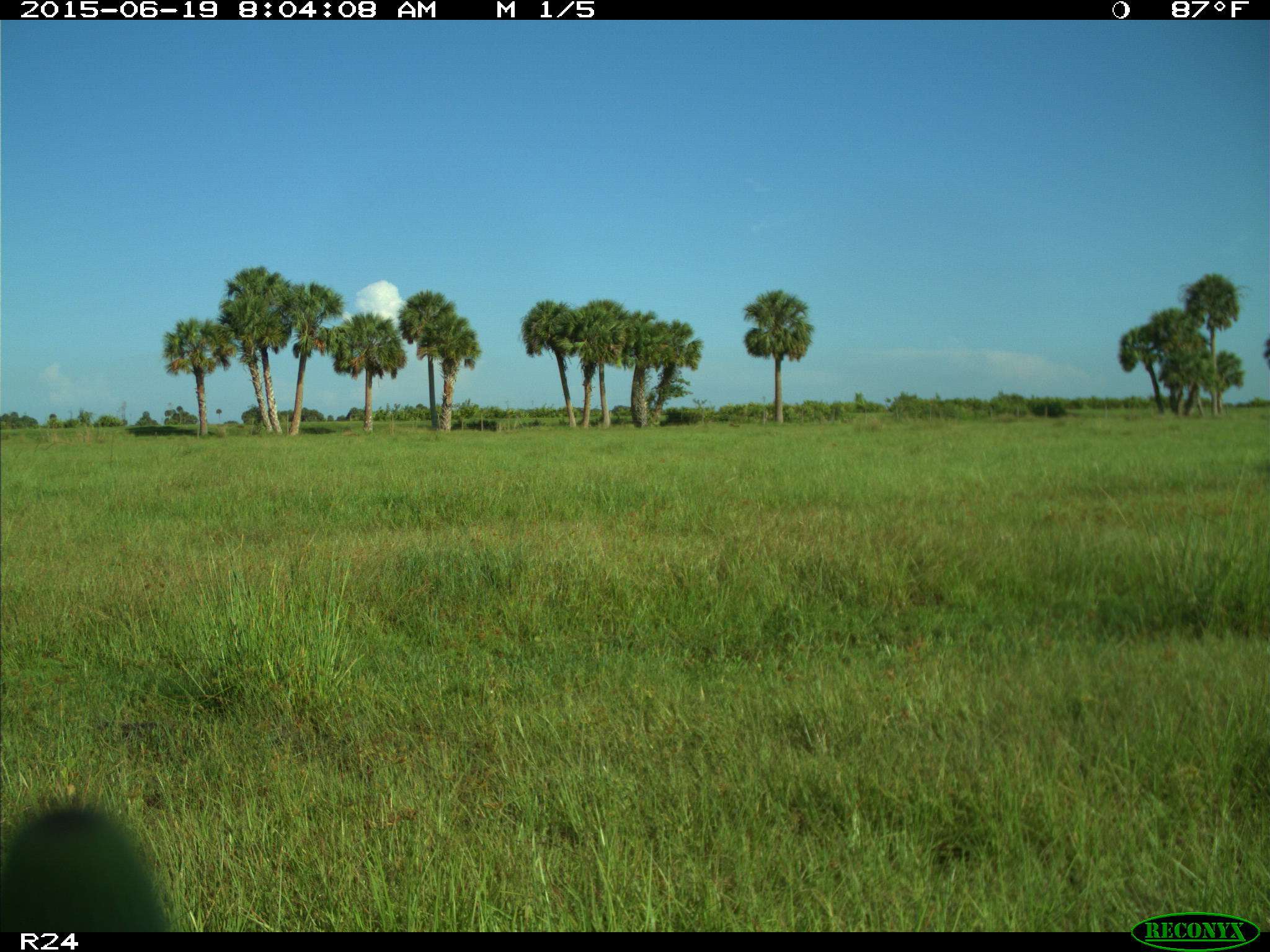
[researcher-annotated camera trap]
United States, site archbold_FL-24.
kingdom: Animalia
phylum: Chordata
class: Mammalia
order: Artiodactyla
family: Bovidae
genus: Bos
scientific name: Bos taurus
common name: domestic cow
Bos taurus (domestic cow).